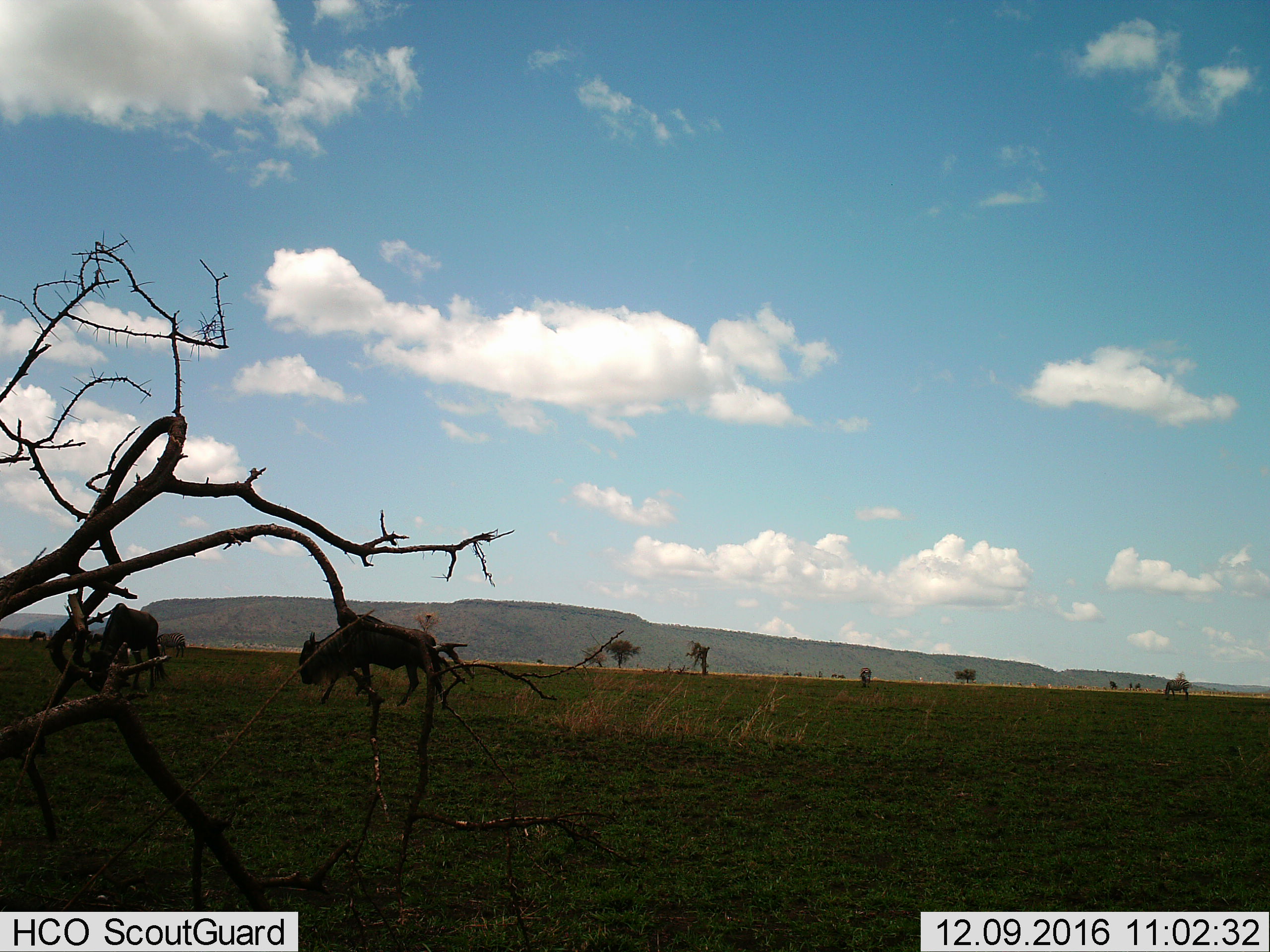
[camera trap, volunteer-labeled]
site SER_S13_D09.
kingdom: Animalia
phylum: Chordata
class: Mammalia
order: Artiodactyla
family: Bovidae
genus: Connochaetes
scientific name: Connochaetes taurinus taurinus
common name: blue wildebeest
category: wildebeestblue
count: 3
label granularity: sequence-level